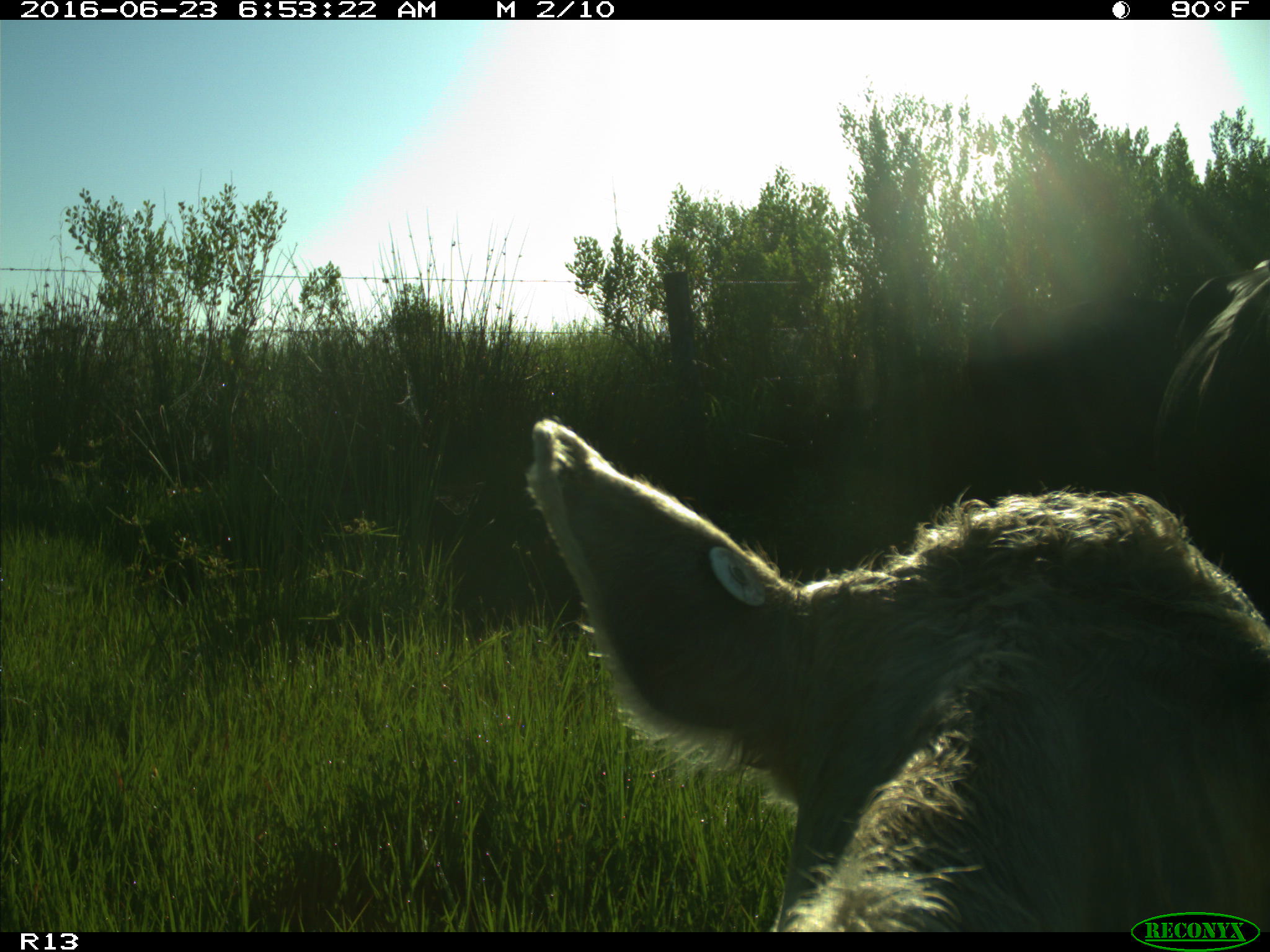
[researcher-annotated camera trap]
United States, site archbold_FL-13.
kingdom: Animalia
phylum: Chordata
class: Mammalia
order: Artiodactyla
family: Bovidae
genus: Bos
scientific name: Bos taurus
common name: domestic cow